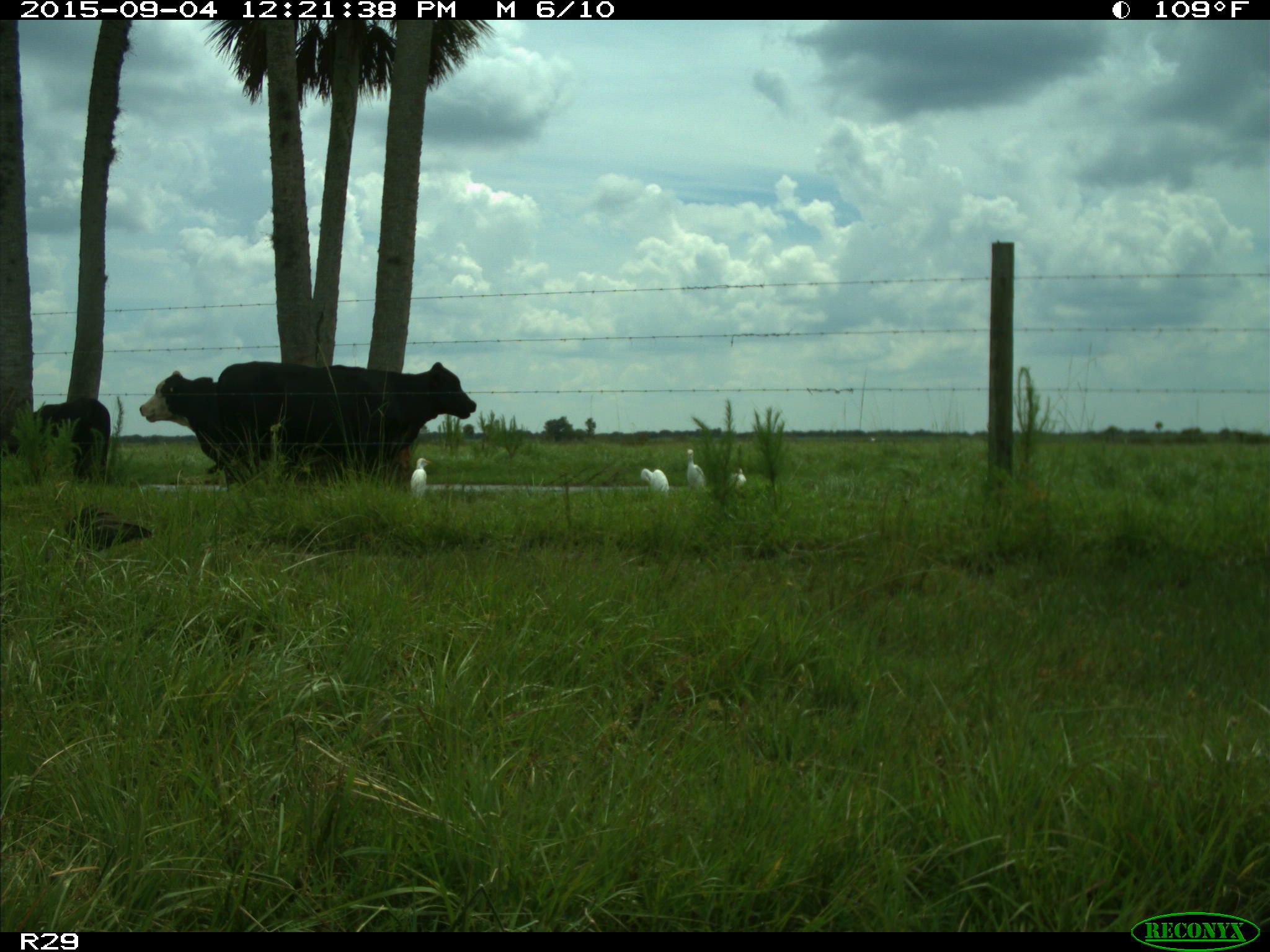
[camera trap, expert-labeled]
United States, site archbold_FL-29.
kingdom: Animalia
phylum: Chordata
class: Mammalia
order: Artiodactyla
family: Bovidae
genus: Bos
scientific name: Bos taurus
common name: domestic cow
Bos taurus (domestic cow).